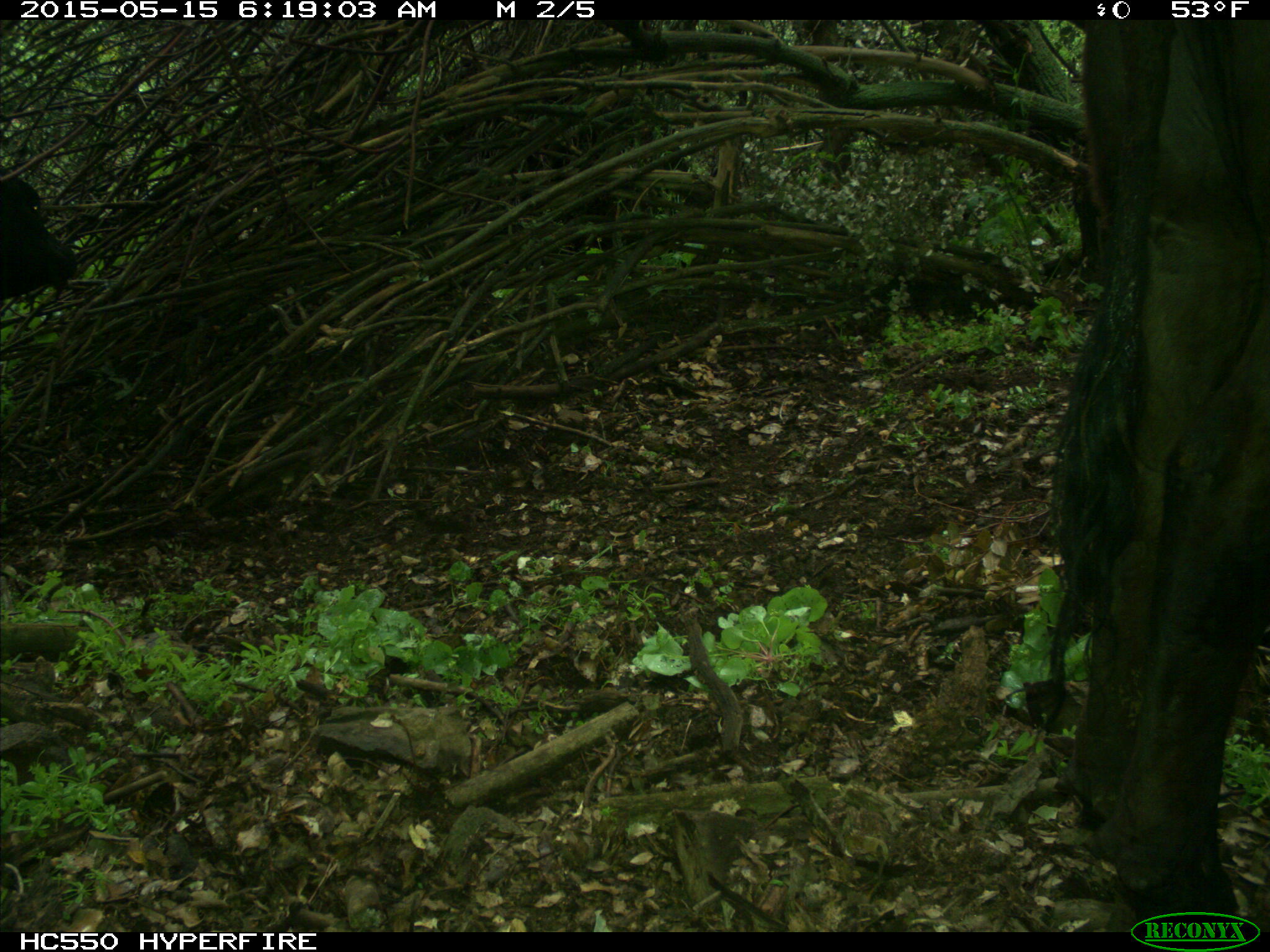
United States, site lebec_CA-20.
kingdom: Animalia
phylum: Chordata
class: Mammalia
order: Artiodactyla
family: Bovidae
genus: Bos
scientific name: Bos taurus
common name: domestic cow